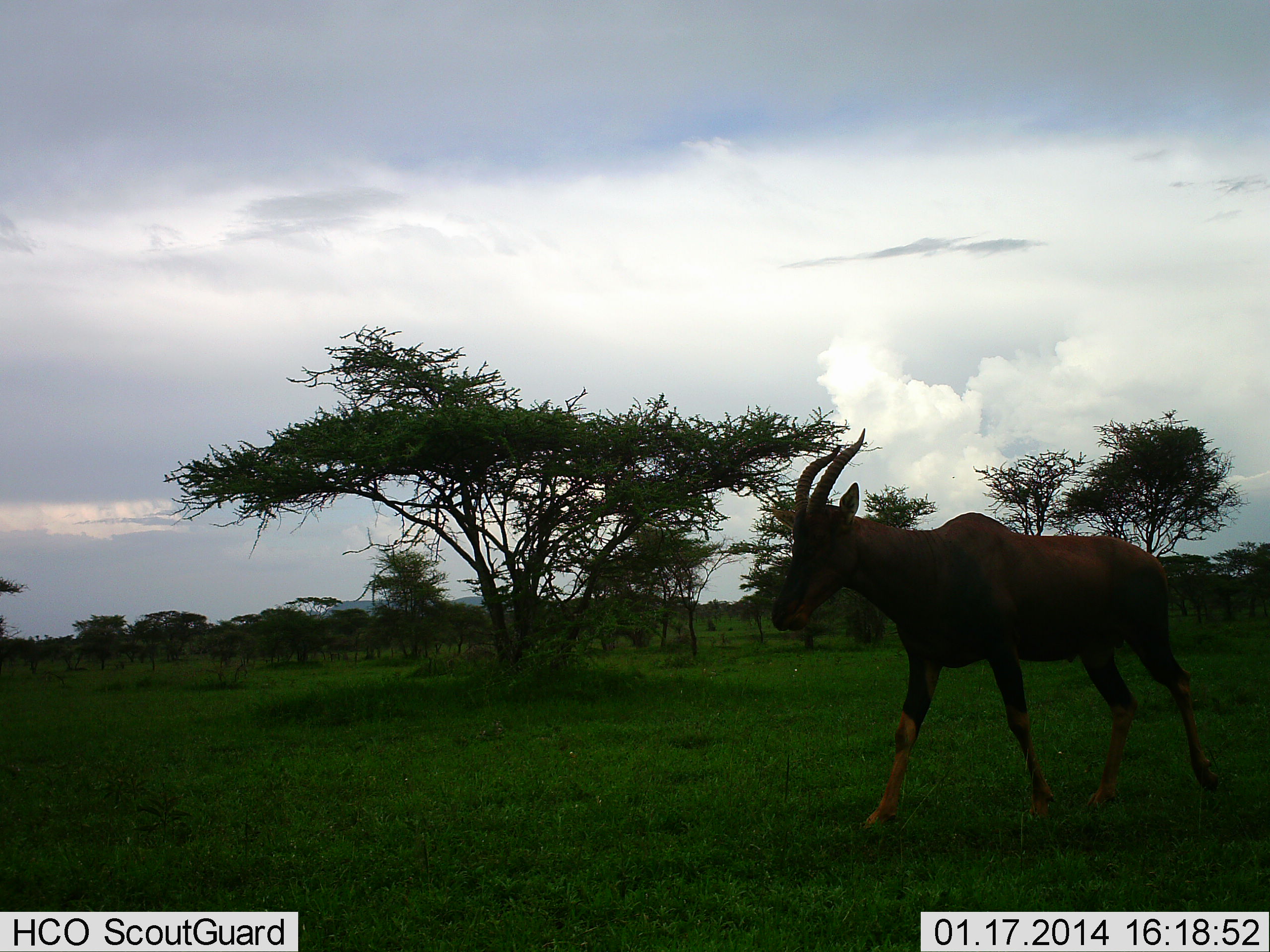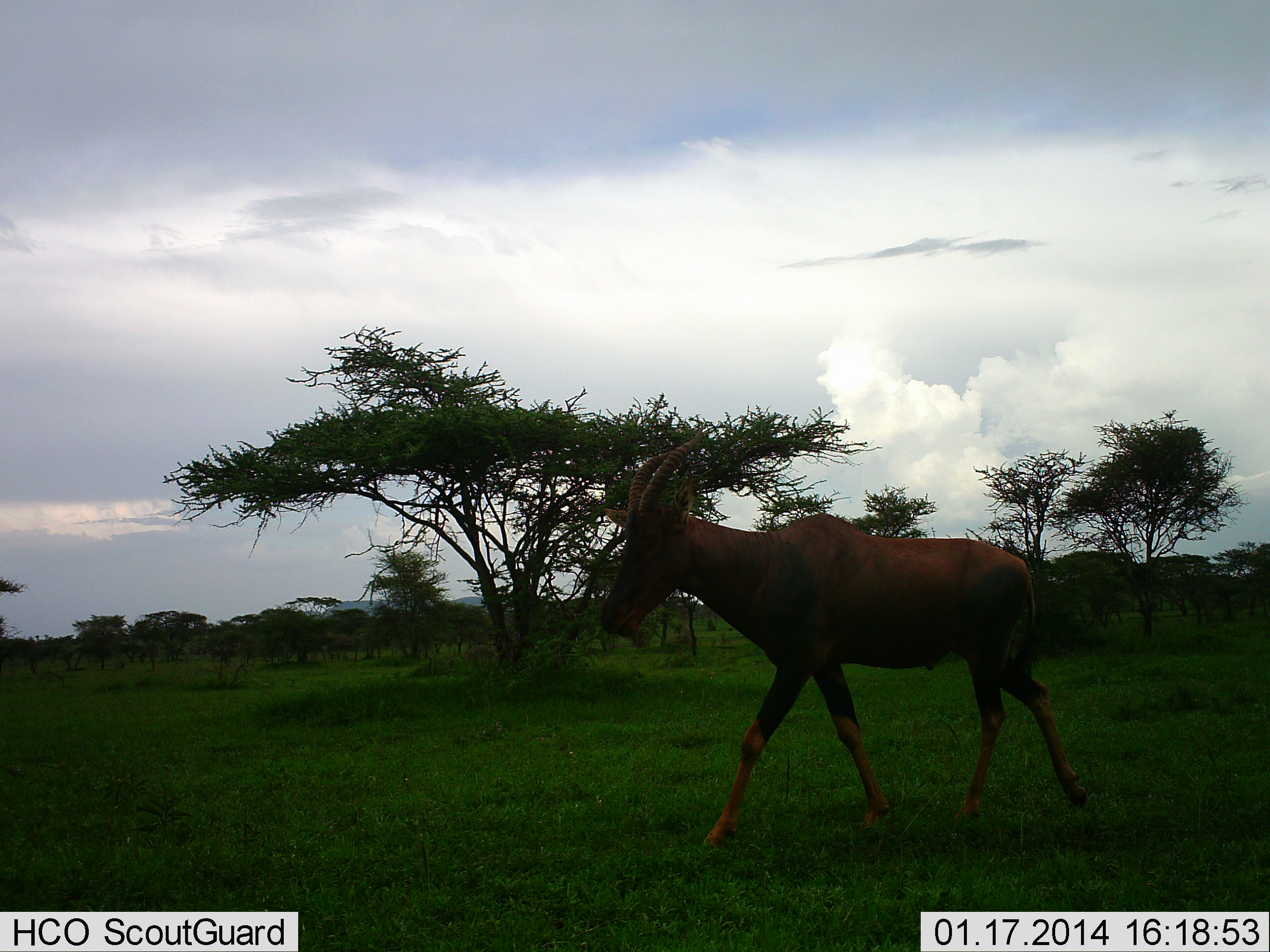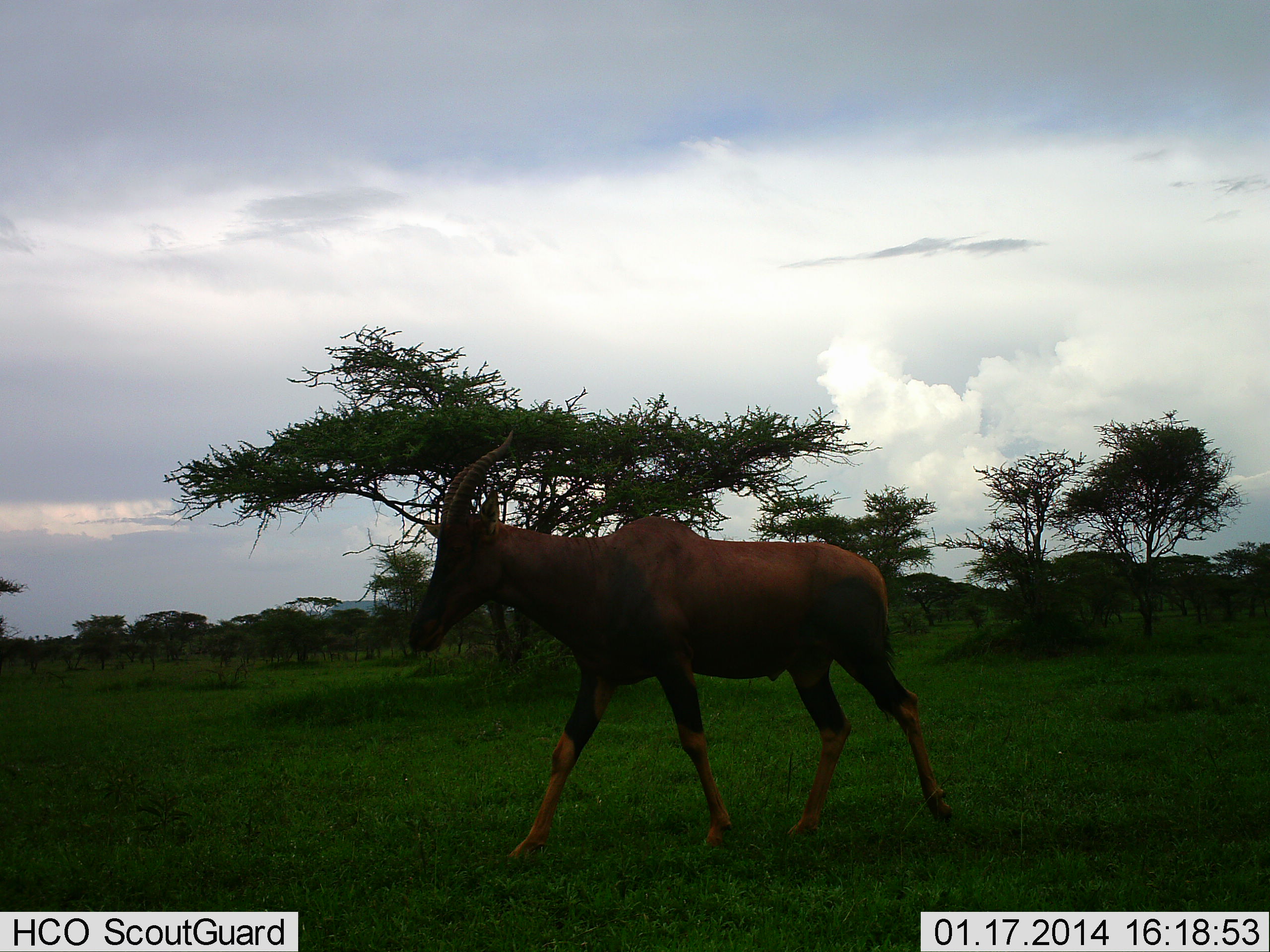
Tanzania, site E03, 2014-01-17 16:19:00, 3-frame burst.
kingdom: Animalia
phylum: Chordata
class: Mammalia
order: Artiodactyla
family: Bovidae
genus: Damaliscus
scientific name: Damaliscus lunatus jimela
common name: topi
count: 1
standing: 0%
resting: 0%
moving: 100%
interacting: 0%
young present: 0%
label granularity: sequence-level